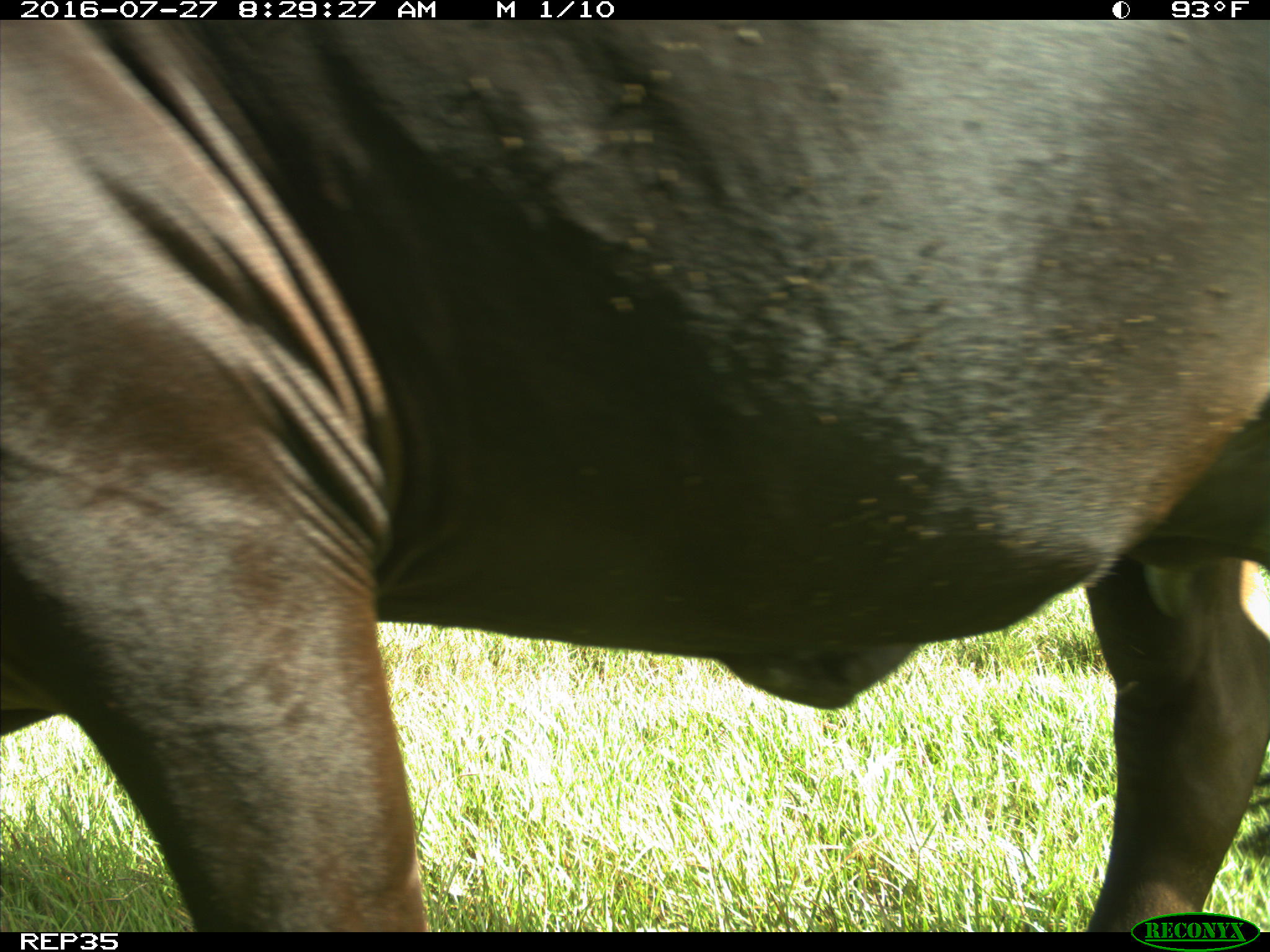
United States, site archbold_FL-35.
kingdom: Animalia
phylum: Chordata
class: Mammalia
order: Artiodactyla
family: Bovidae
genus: Bos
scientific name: Bos taurus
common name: domestic cow